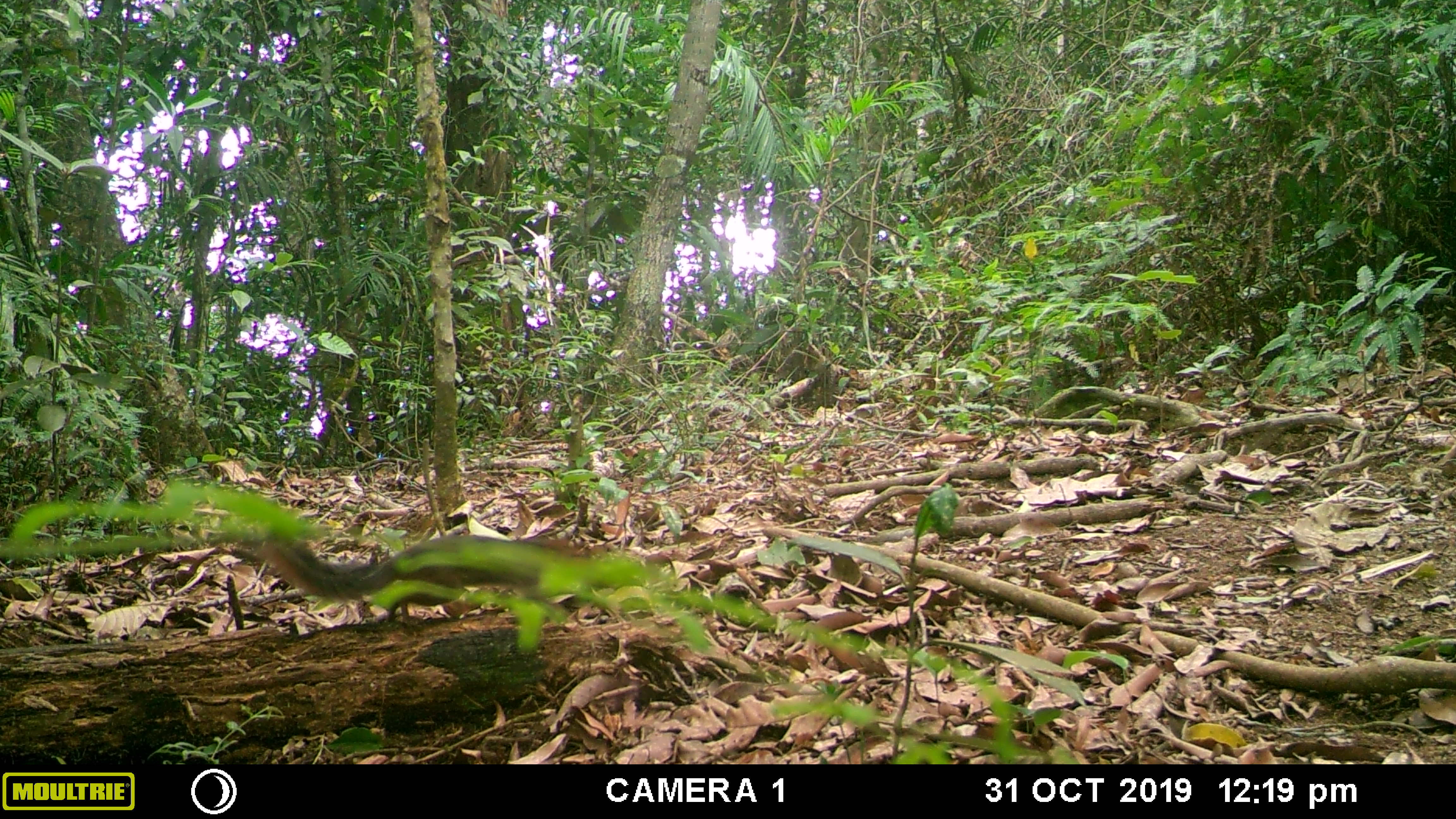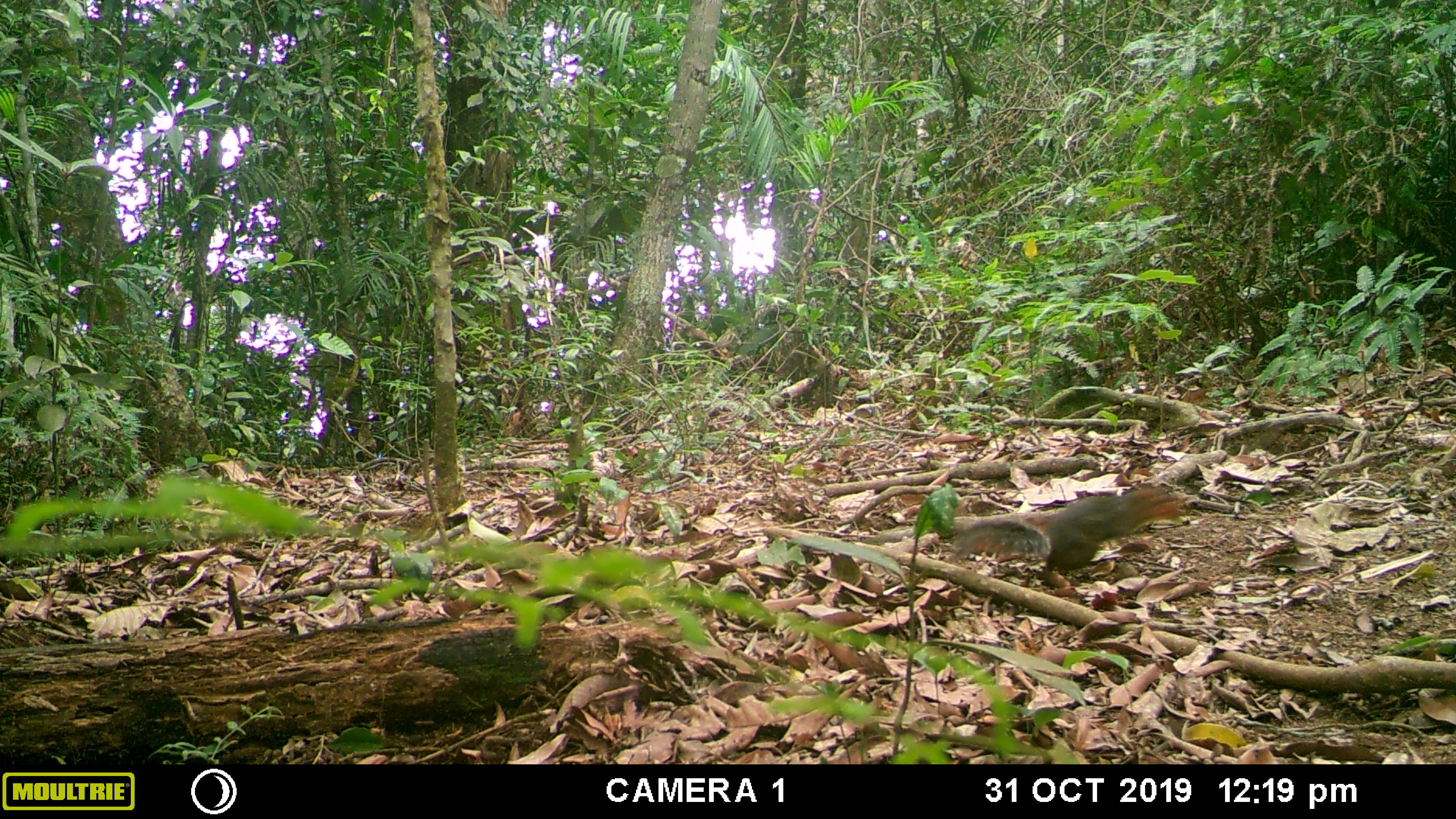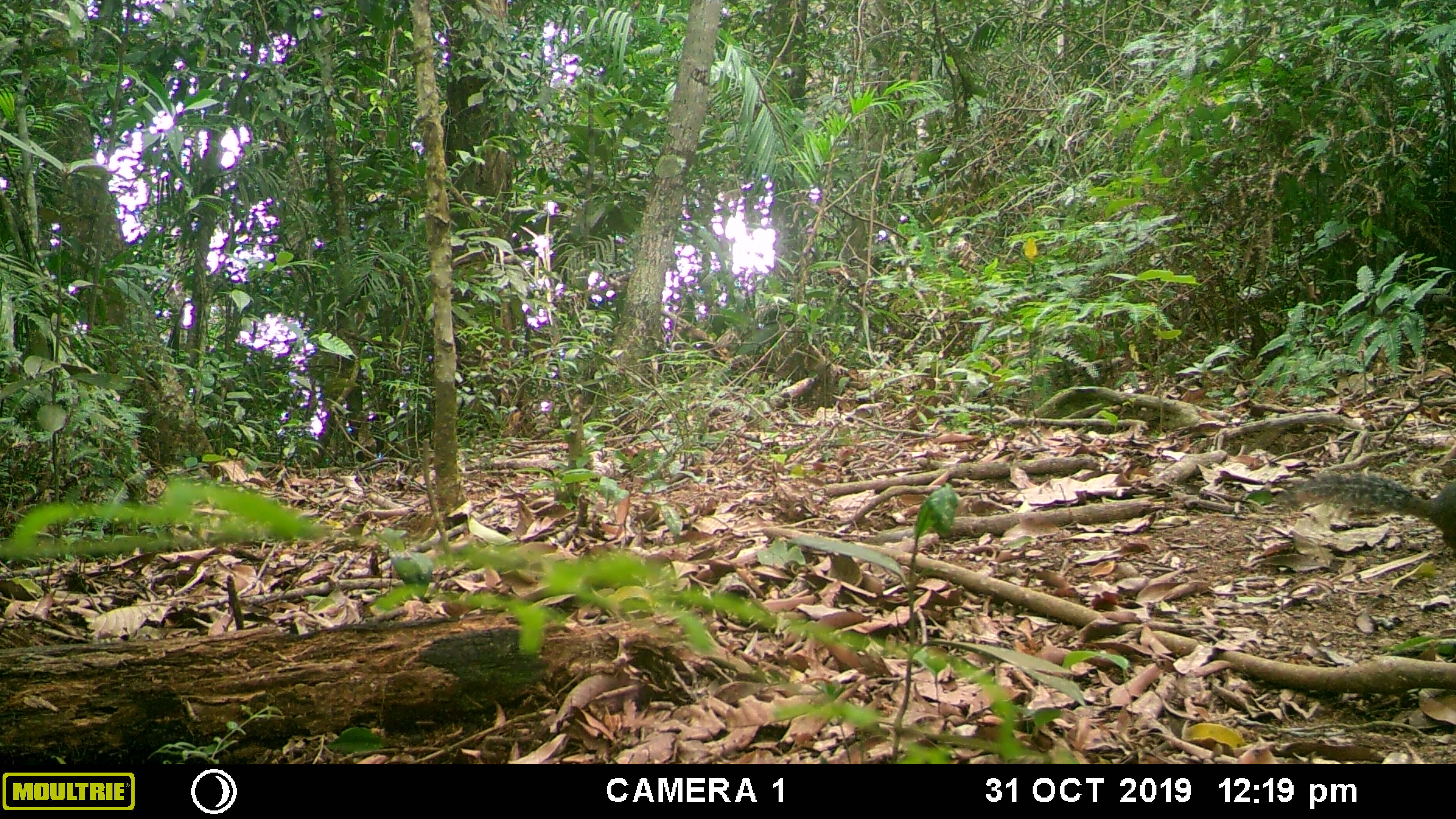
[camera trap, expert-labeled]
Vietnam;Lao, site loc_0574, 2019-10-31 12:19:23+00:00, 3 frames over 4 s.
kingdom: Animalia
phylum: Chordata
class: Mammalia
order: Rodentia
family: Sciuridae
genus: Dremomys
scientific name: Dremomys rufigenis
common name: red-cheeked squirrel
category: red cheeked squirrel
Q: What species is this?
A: Red cheeked squirrel (red-cheeked squirrel) (Dremomys rufigenis).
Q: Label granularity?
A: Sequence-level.